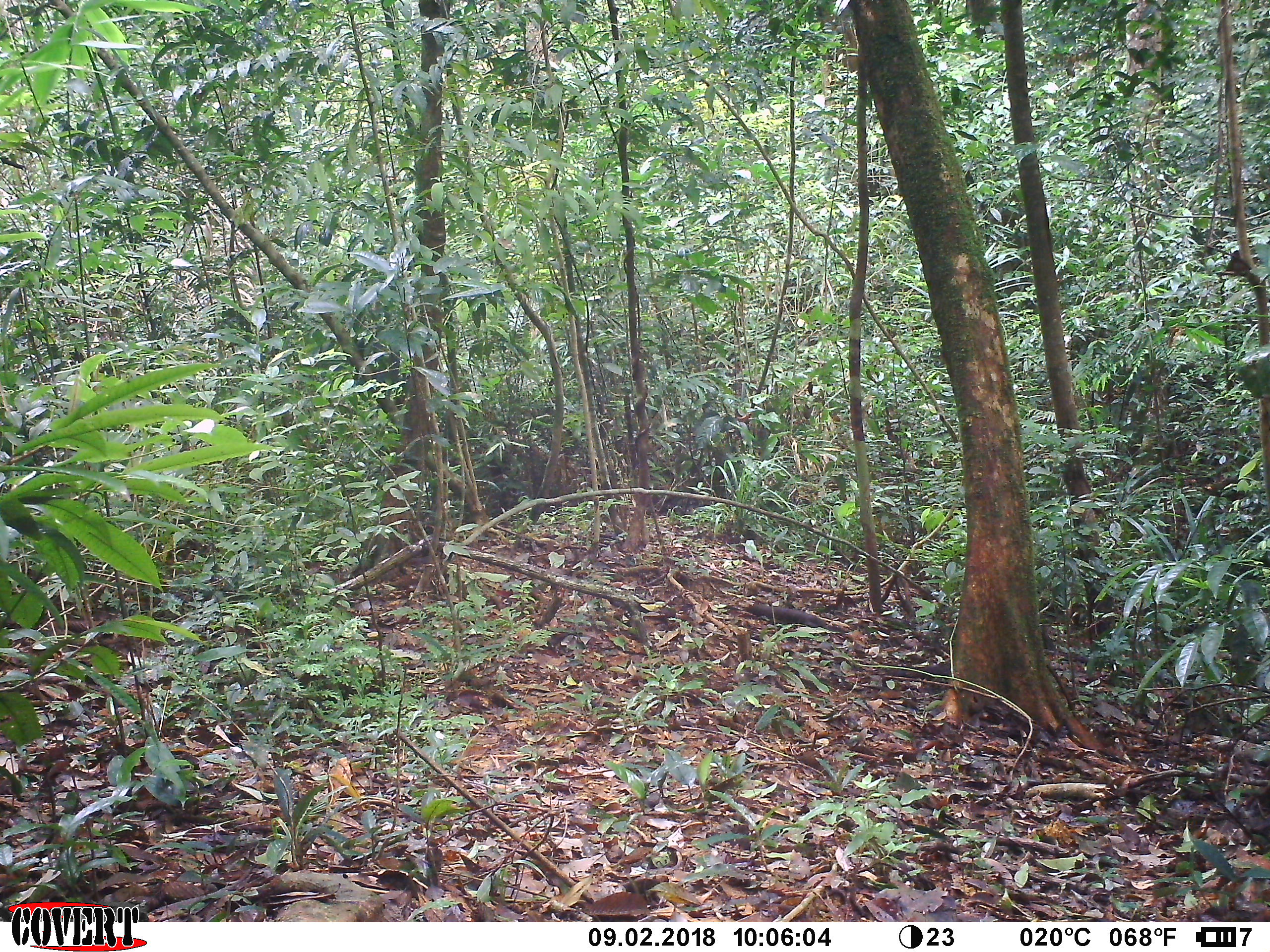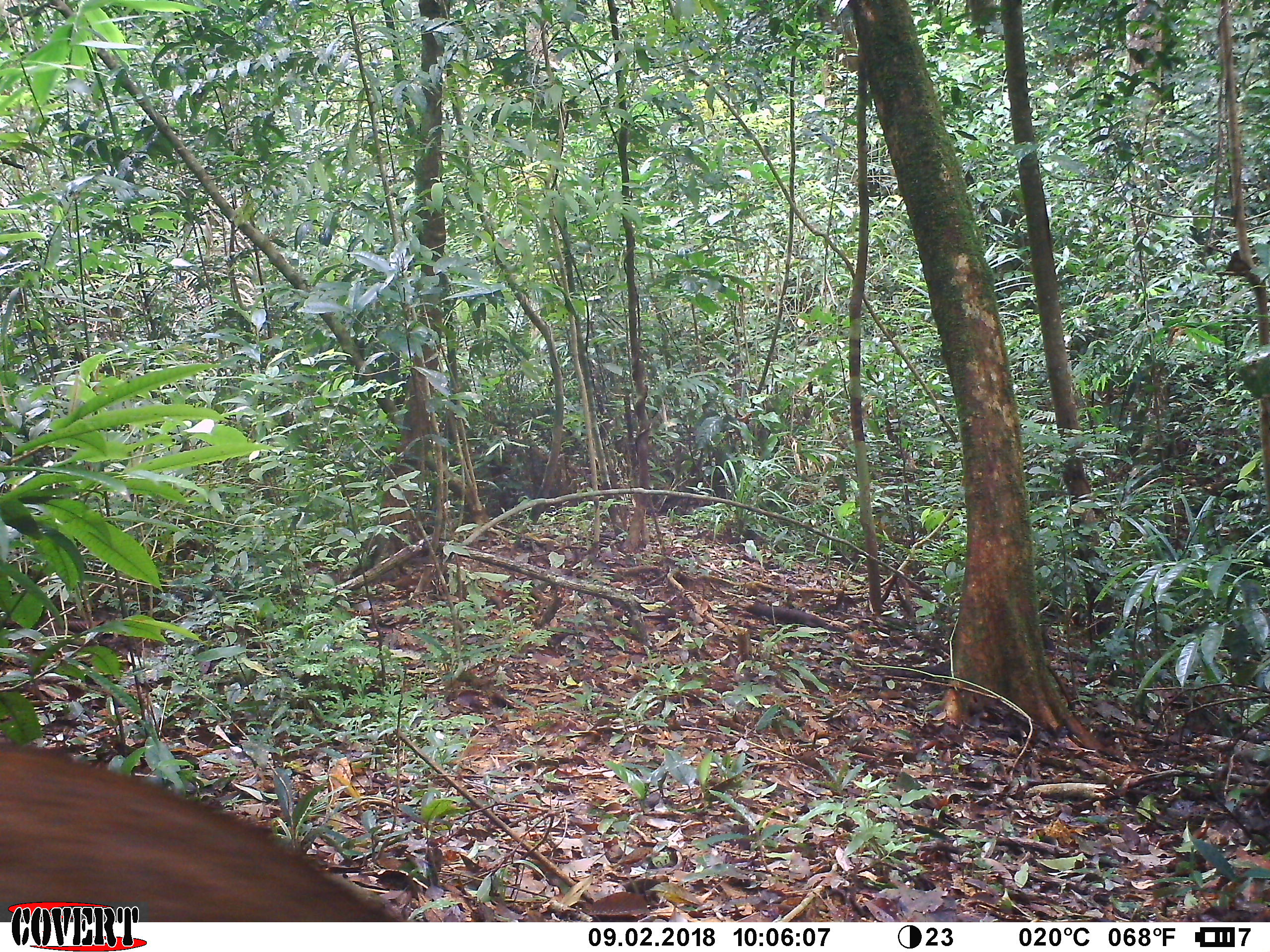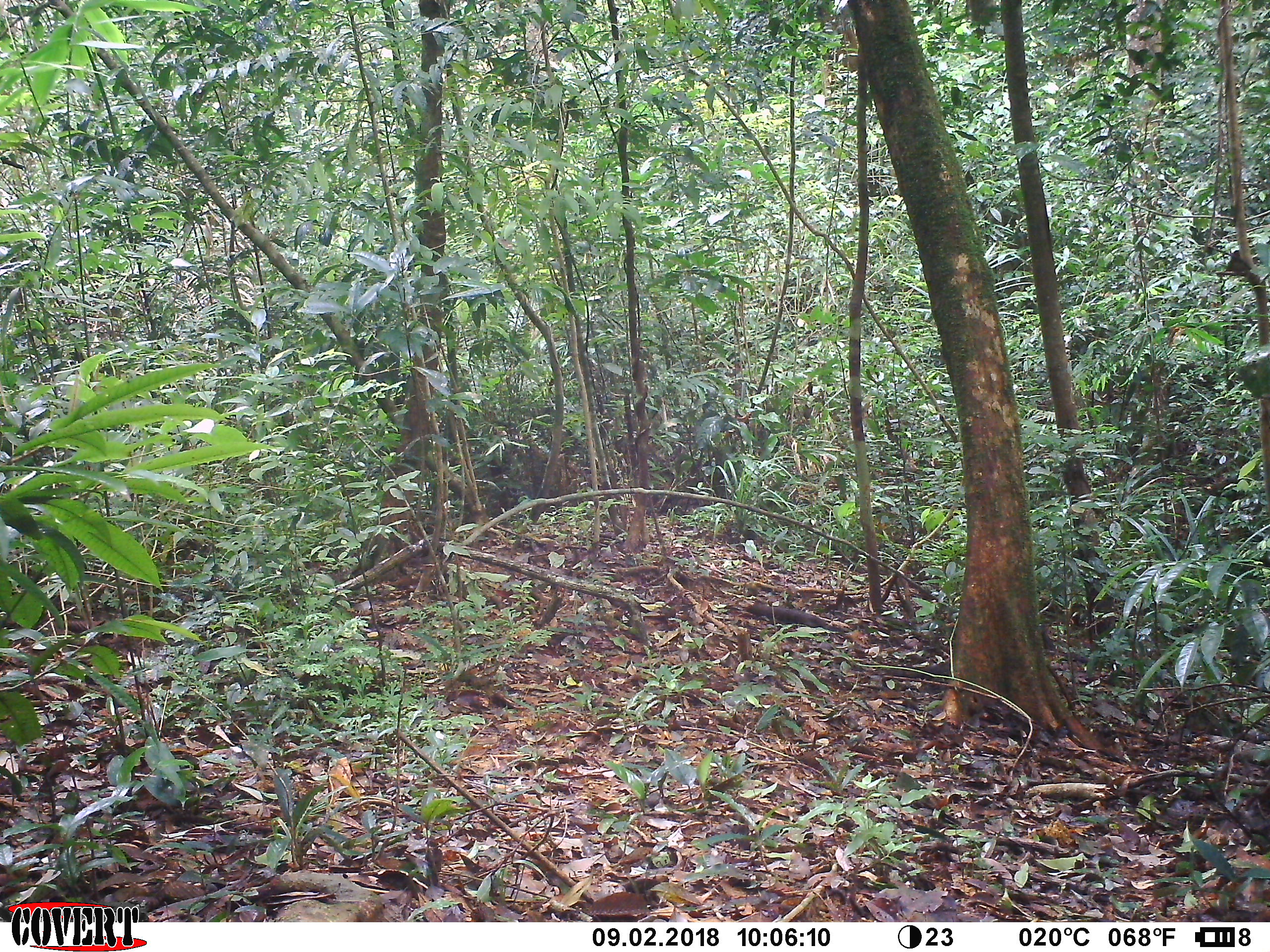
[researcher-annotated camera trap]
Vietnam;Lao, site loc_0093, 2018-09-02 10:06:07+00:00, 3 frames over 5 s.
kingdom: Animalia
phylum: Chordata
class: Mammalia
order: Artiodactyla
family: Suidae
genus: Sus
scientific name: Sus scrofa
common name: eurasian wild pig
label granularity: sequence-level